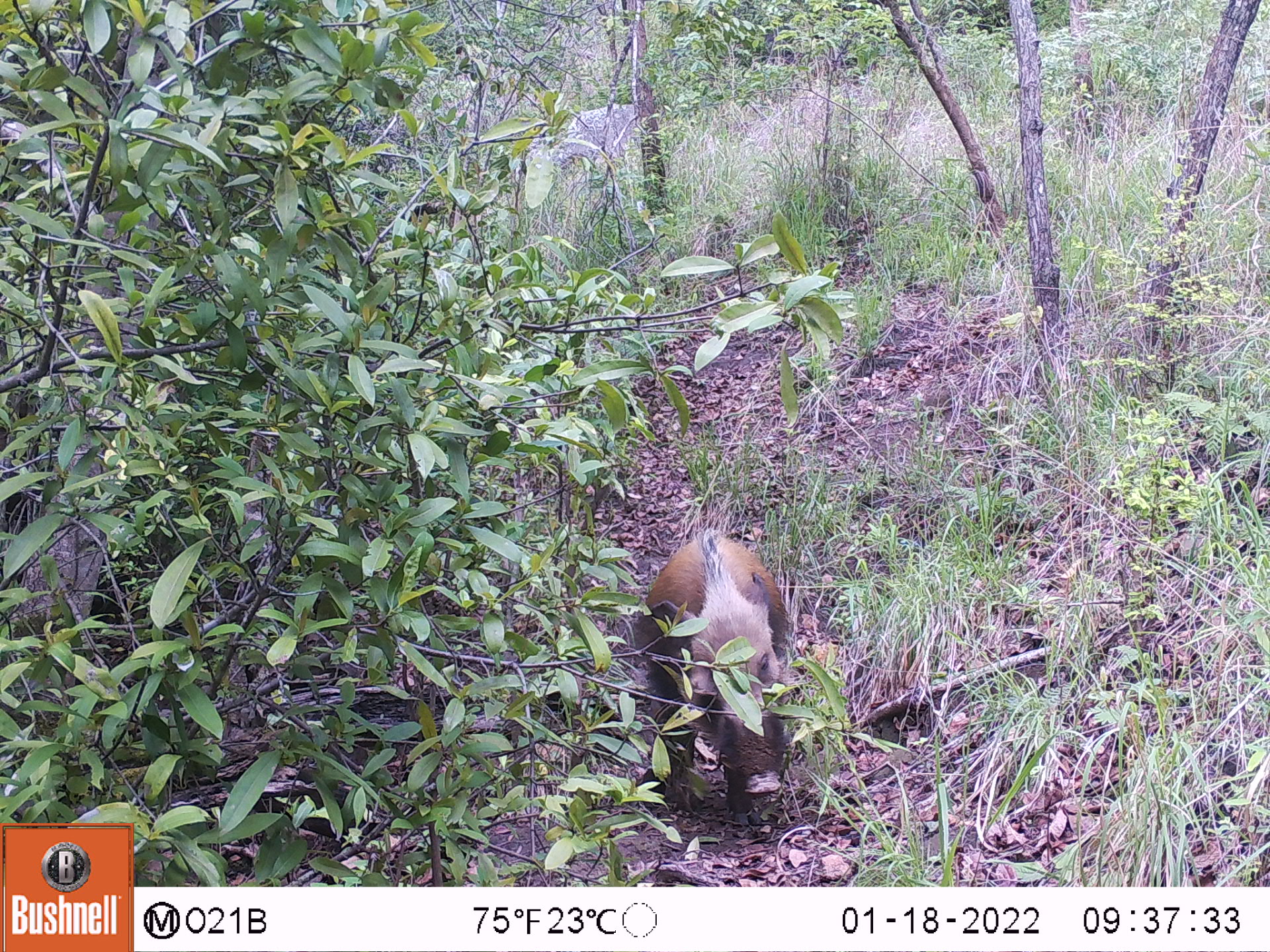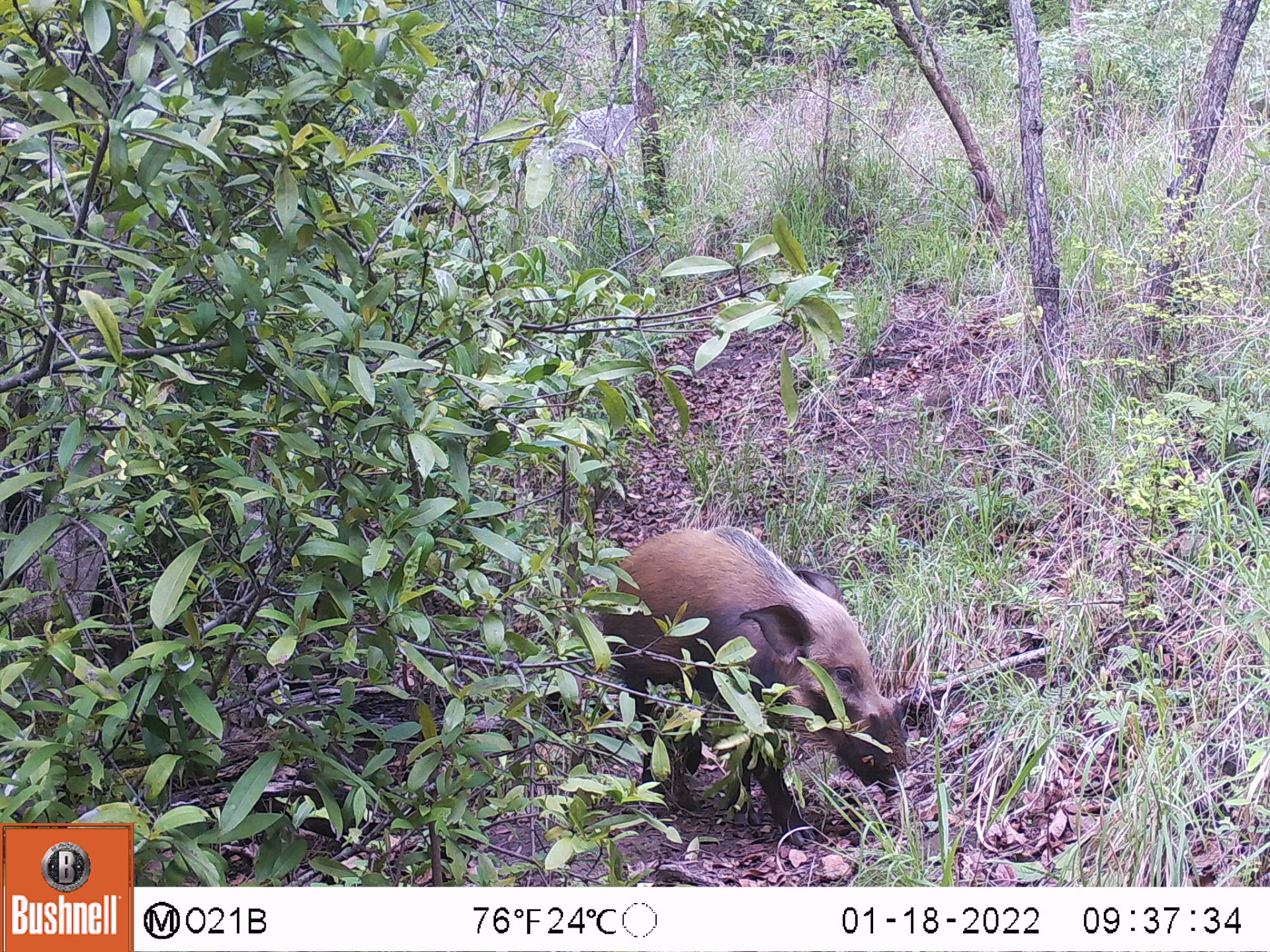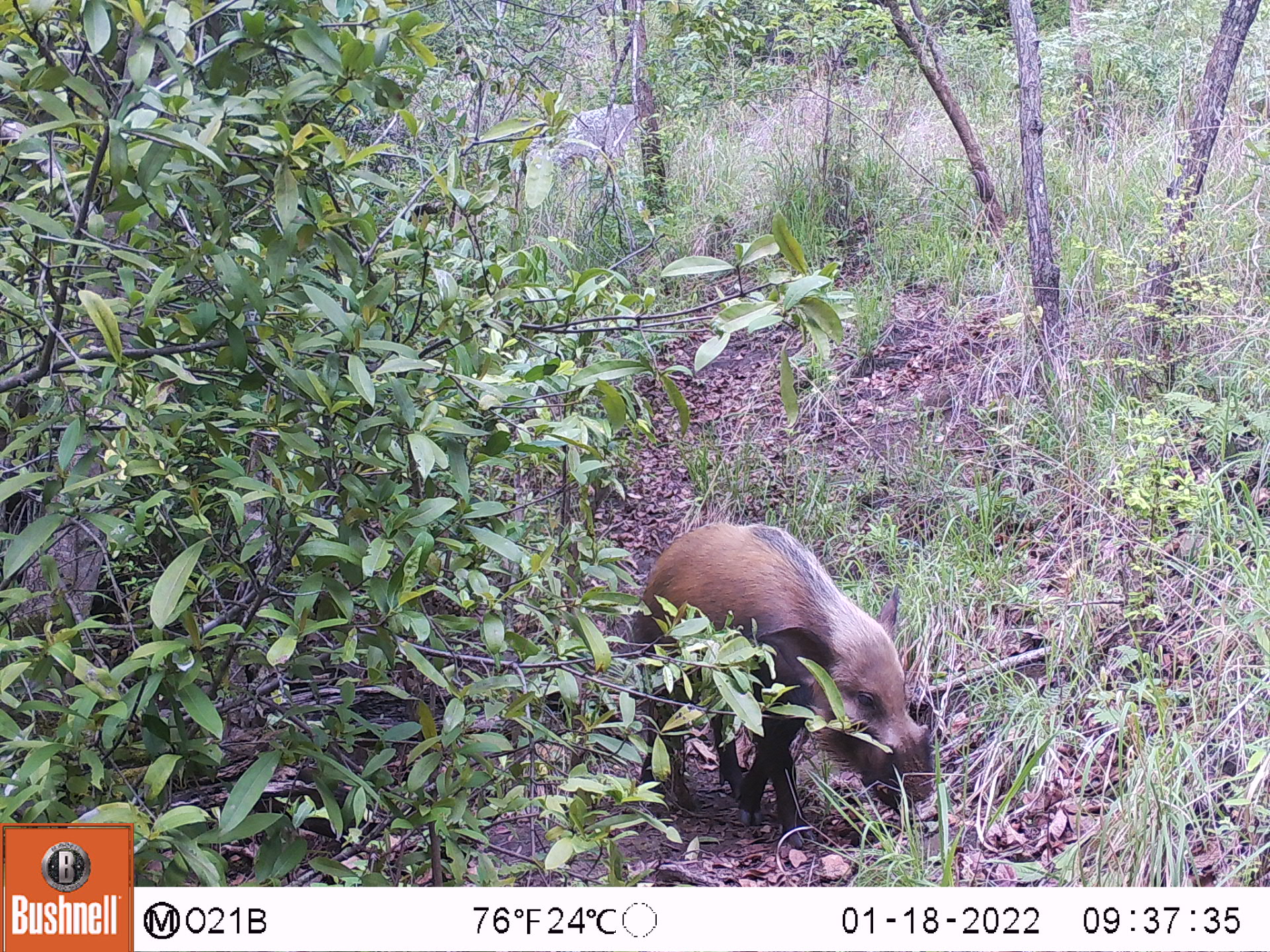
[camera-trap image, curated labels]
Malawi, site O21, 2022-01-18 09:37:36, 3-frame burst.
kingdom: Animalia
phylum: Chordata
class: Mammalia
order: Artiodactyla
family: Suidae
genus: Potamochoerus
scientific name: Potamochoerus larvatus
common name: bushpig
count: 1